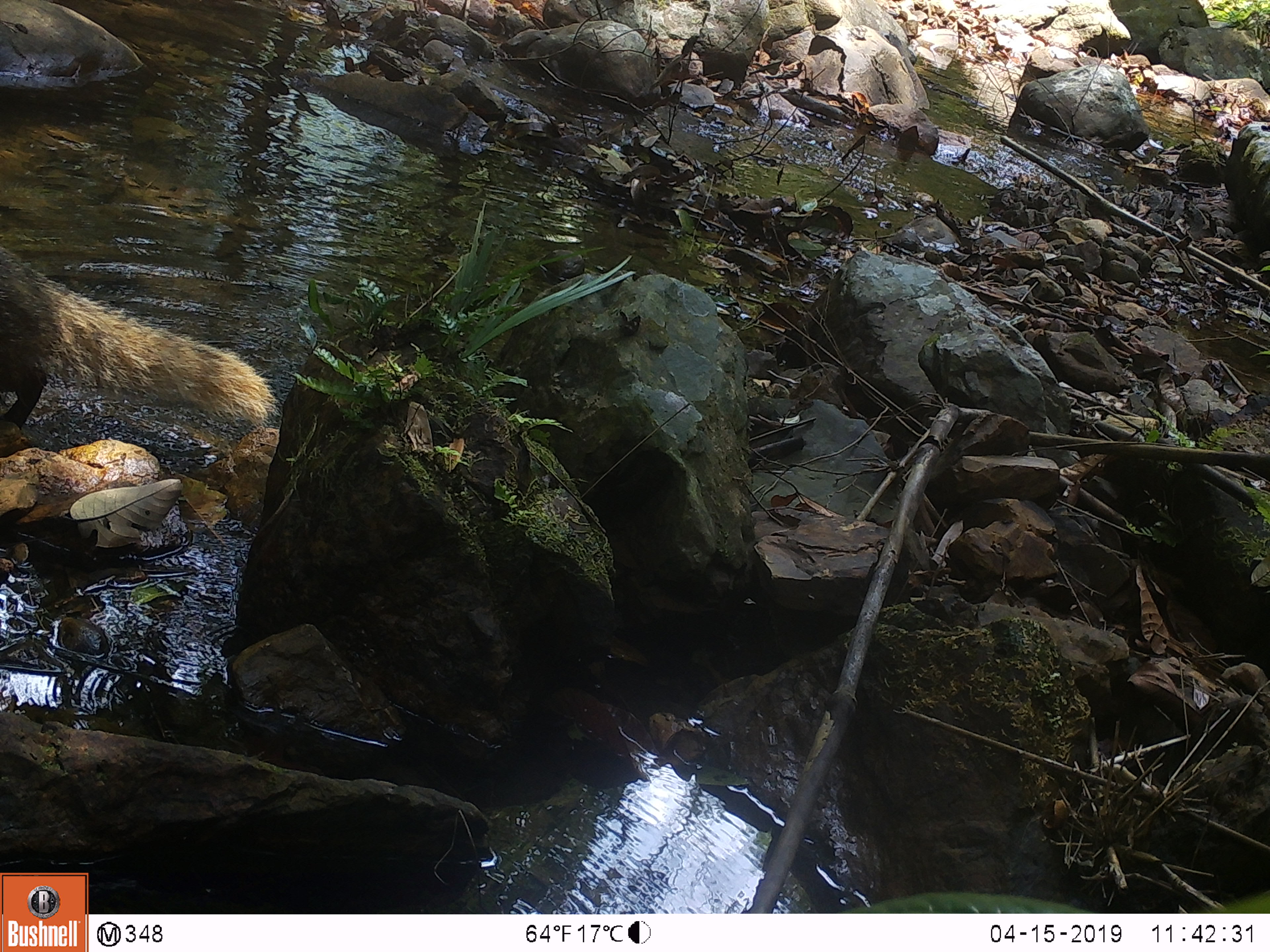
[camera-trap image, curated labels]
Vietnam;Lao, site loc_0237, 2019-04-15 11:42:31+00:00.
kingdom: Animalia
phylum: Chordata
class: Mammalia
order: Carnivora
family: Herpestidae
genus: Urva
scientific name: Urva urva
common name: crab-eating mongoose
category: crab eating mongoose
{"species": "crab eating mongoose (crab-eating mongoose) (Urva urva)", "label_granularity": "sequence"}